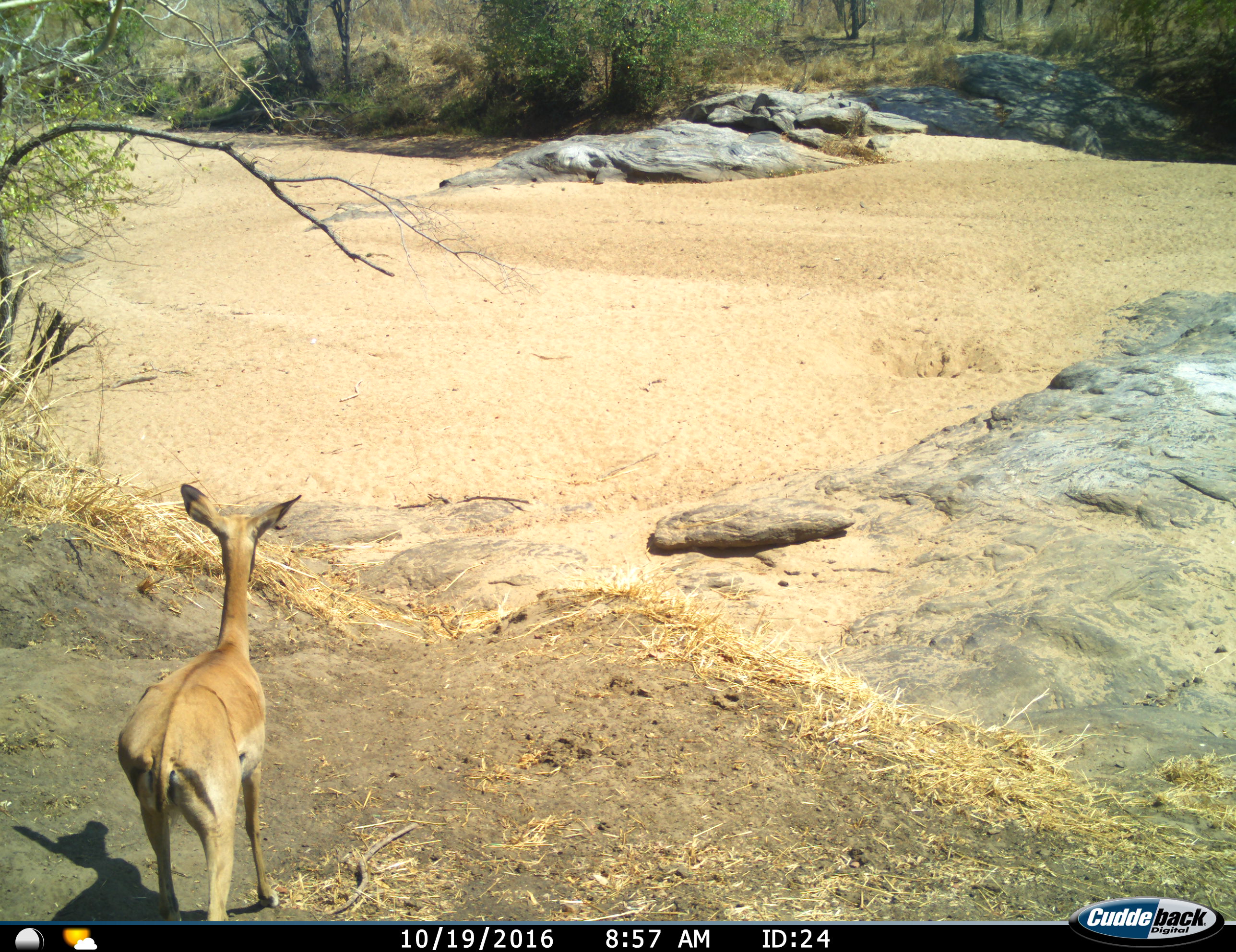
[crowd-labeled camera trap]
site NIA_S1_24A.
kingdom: Animalia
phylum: Chordata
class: Mammalia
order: Artiodactyla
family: Bovidae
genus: Aepyceros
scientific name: Aepyceros melampus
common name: impala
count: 1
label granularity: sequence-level